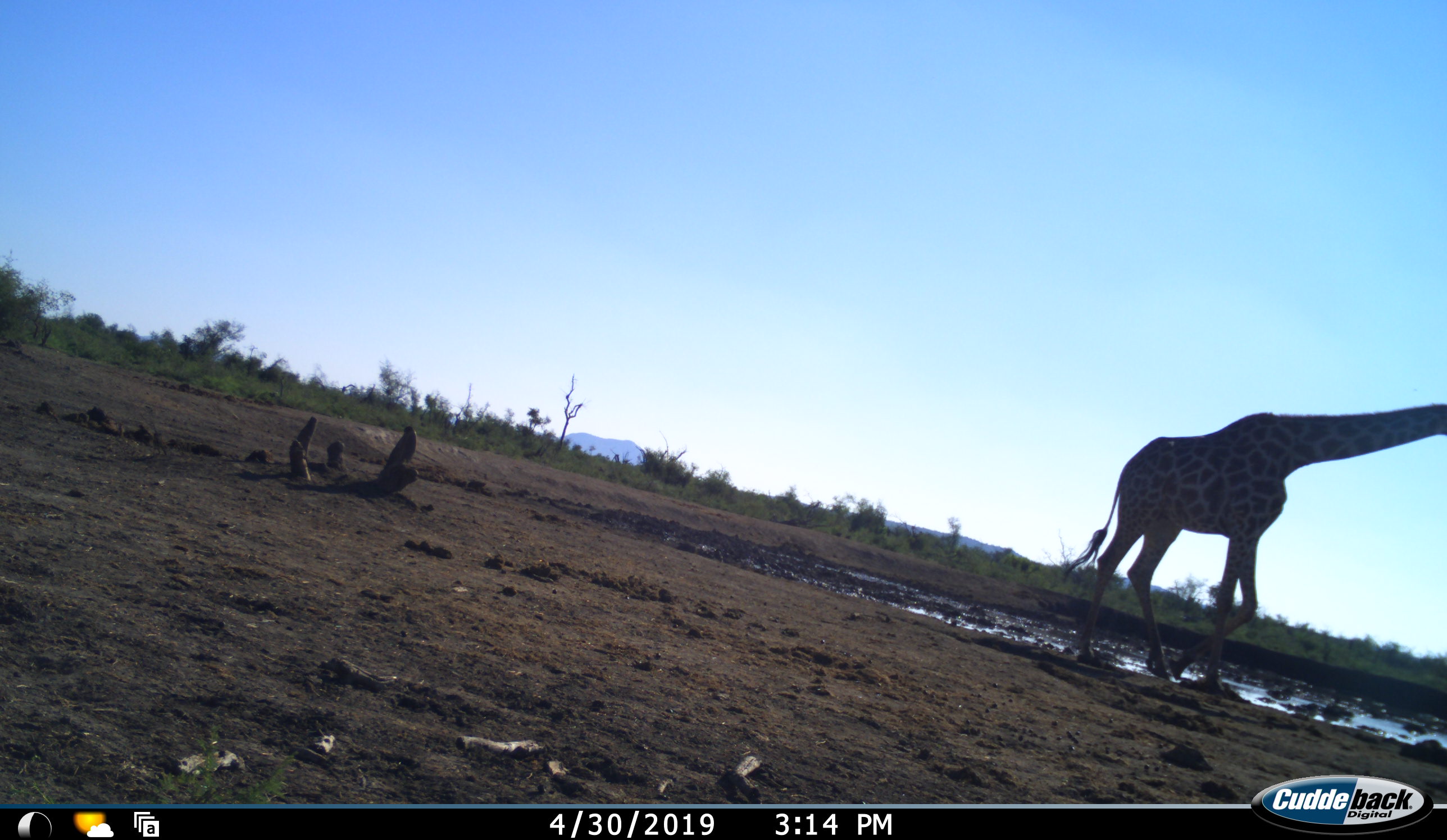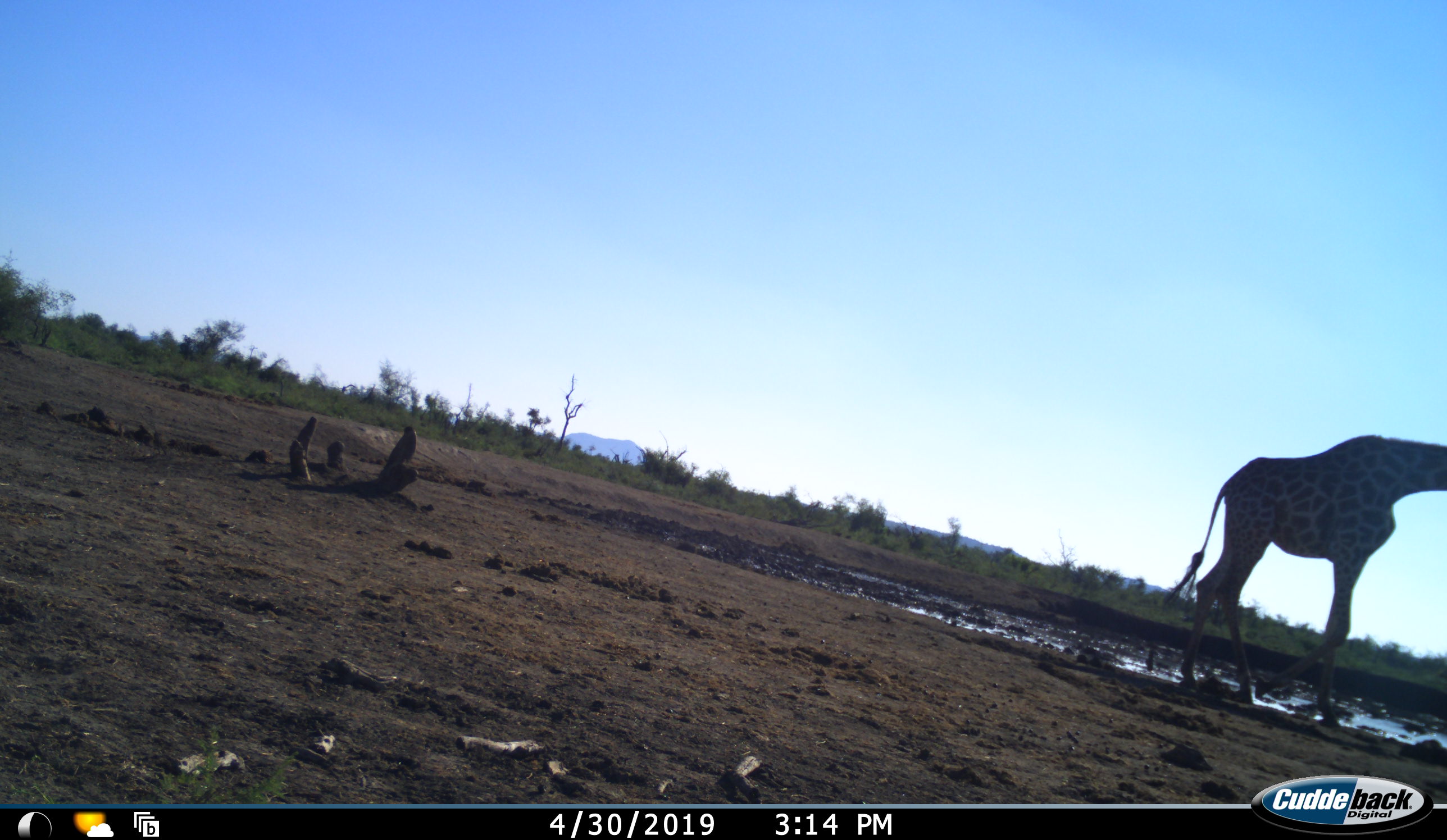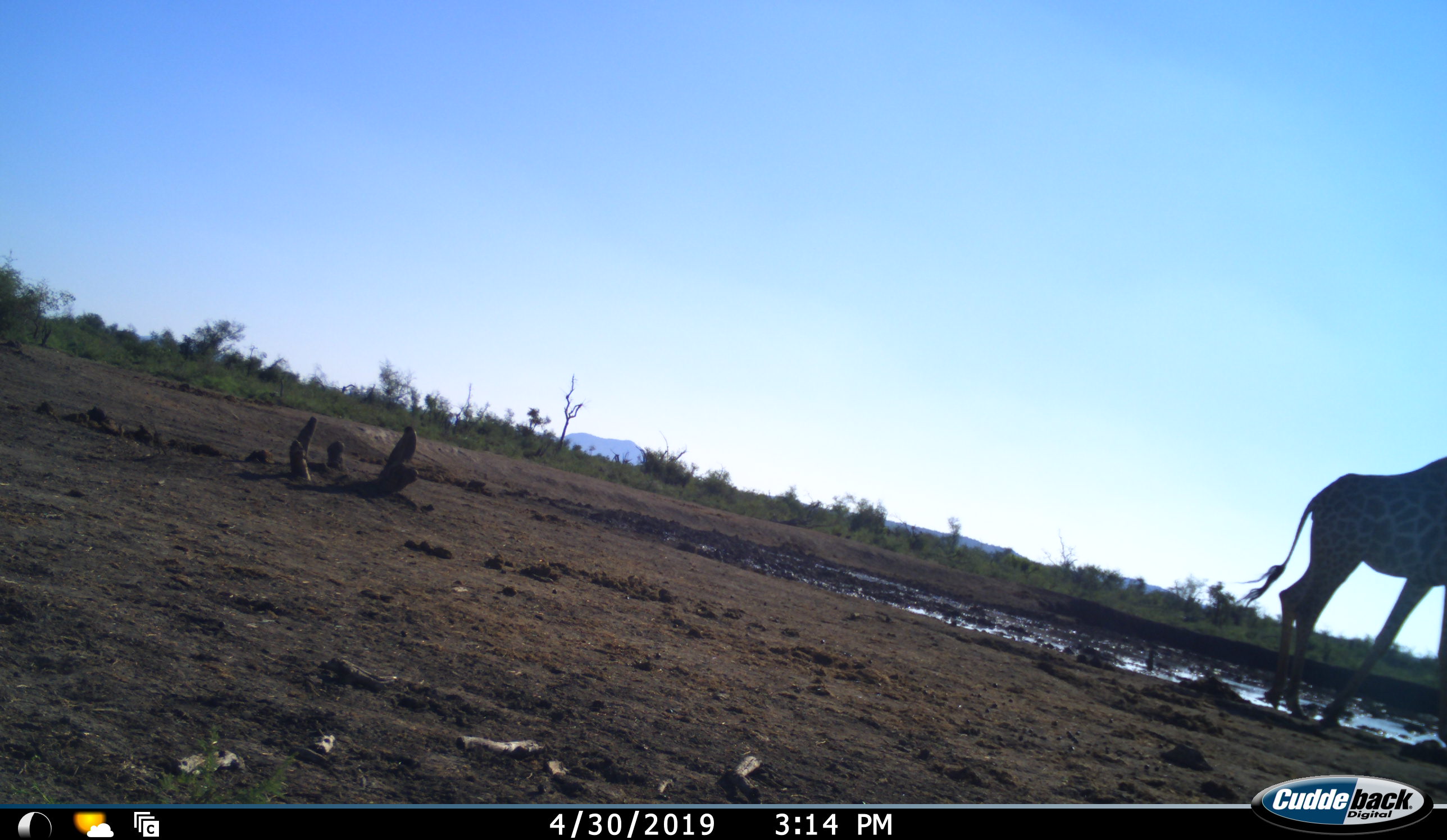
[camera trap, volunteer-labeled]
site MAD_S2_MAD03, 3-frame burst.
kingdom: Animalia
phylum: Chordata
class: Mammalia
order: Artiodactyla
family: Giraffidae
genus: Giraffa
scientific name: Giraffa camelopardalis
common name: giraffe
Giraffe (Giraffa camelopardalis), count 1. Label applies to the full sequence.